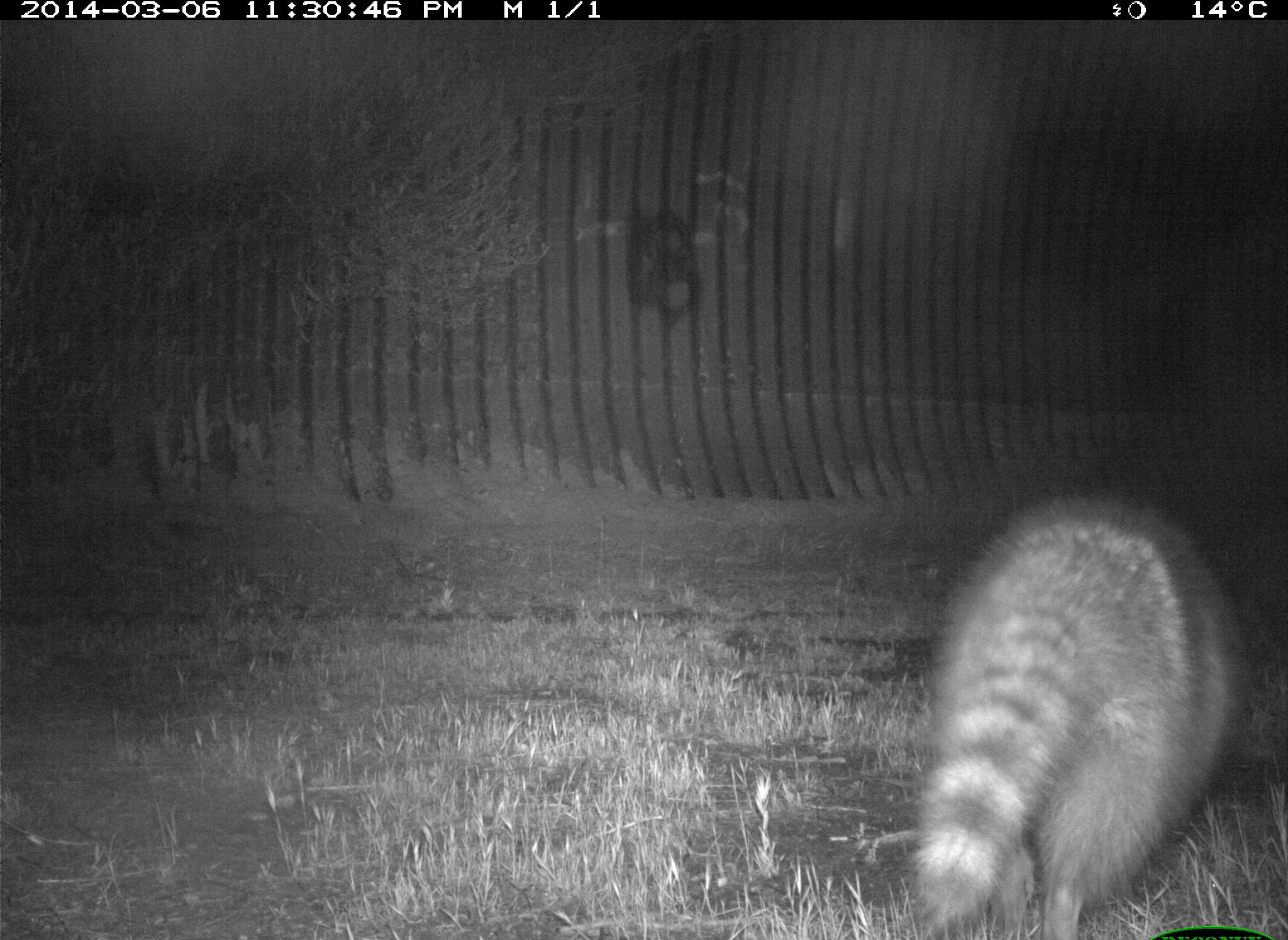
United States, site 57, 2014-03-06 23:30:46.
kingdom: Animalia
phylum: Chordata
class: Mammalia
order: Carnivora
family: Procyonidae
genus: Procyon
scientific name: Procyon lotor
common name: raccoon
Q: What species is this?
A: Raccoon (Procyon lotor).